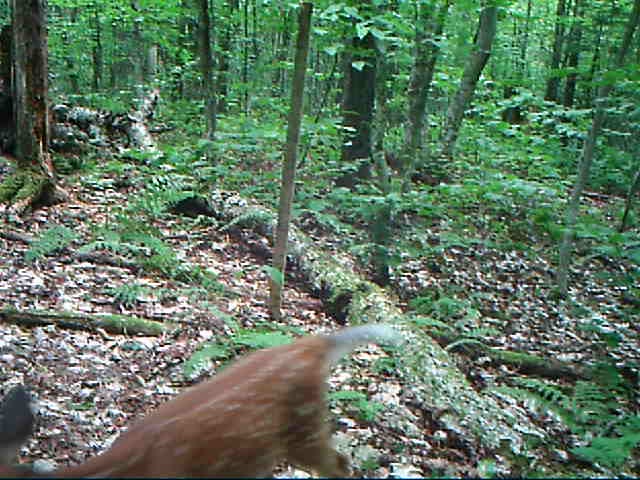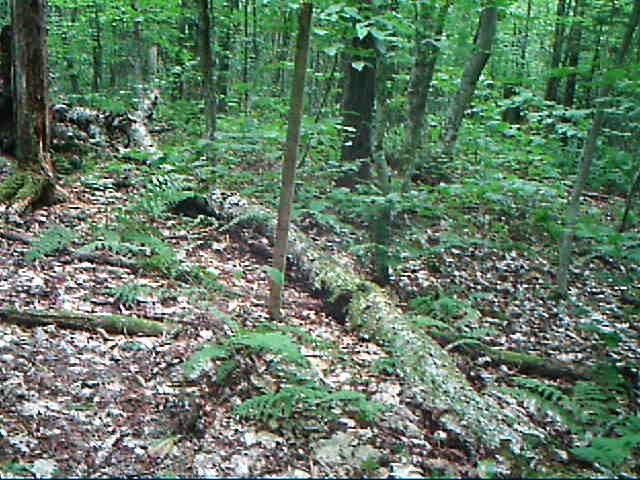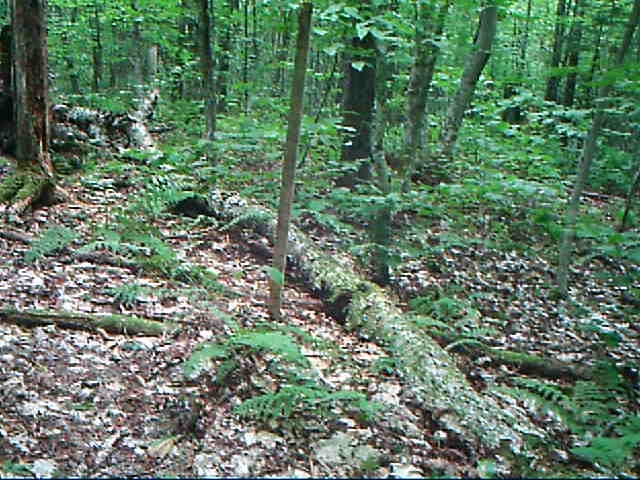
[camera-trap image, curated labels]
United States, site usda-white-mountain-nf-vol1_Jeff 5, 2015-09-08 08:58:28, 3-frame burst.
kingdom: Animalia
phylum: Chordata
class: Mammalia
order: Artiodactyla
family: Cervidae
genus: Odocoileus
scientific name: Odocoileus virginianus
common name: white-tailed deer